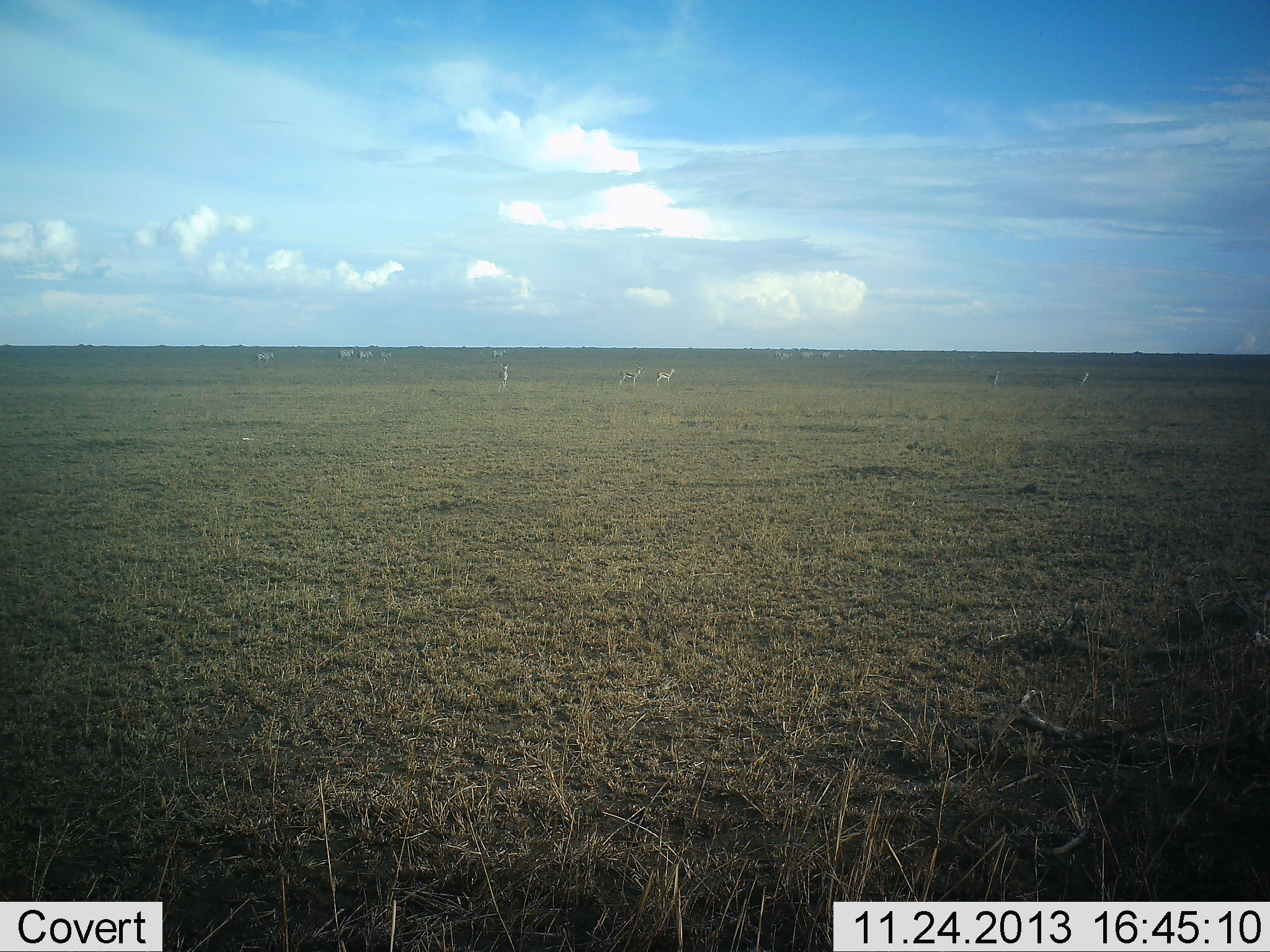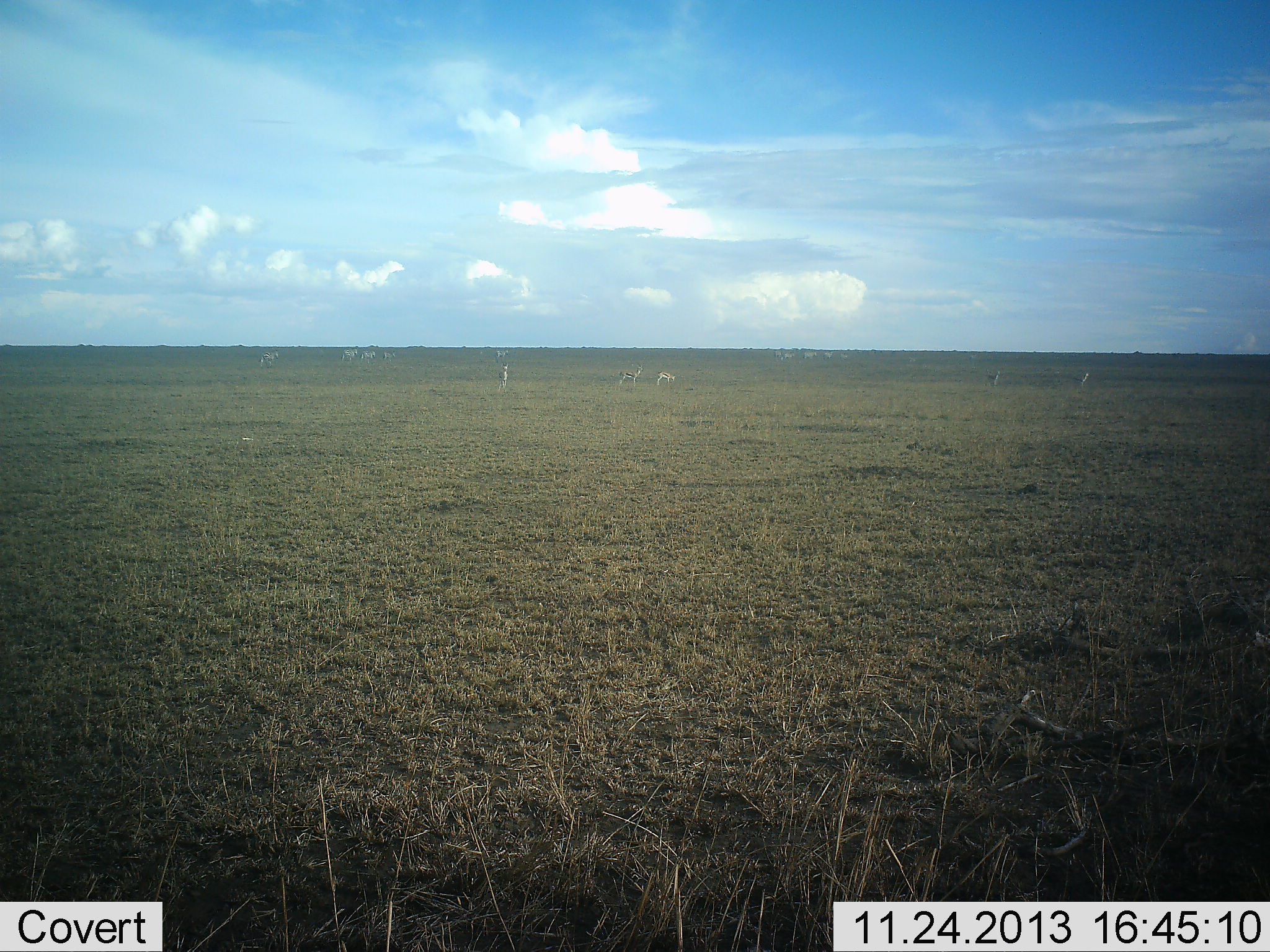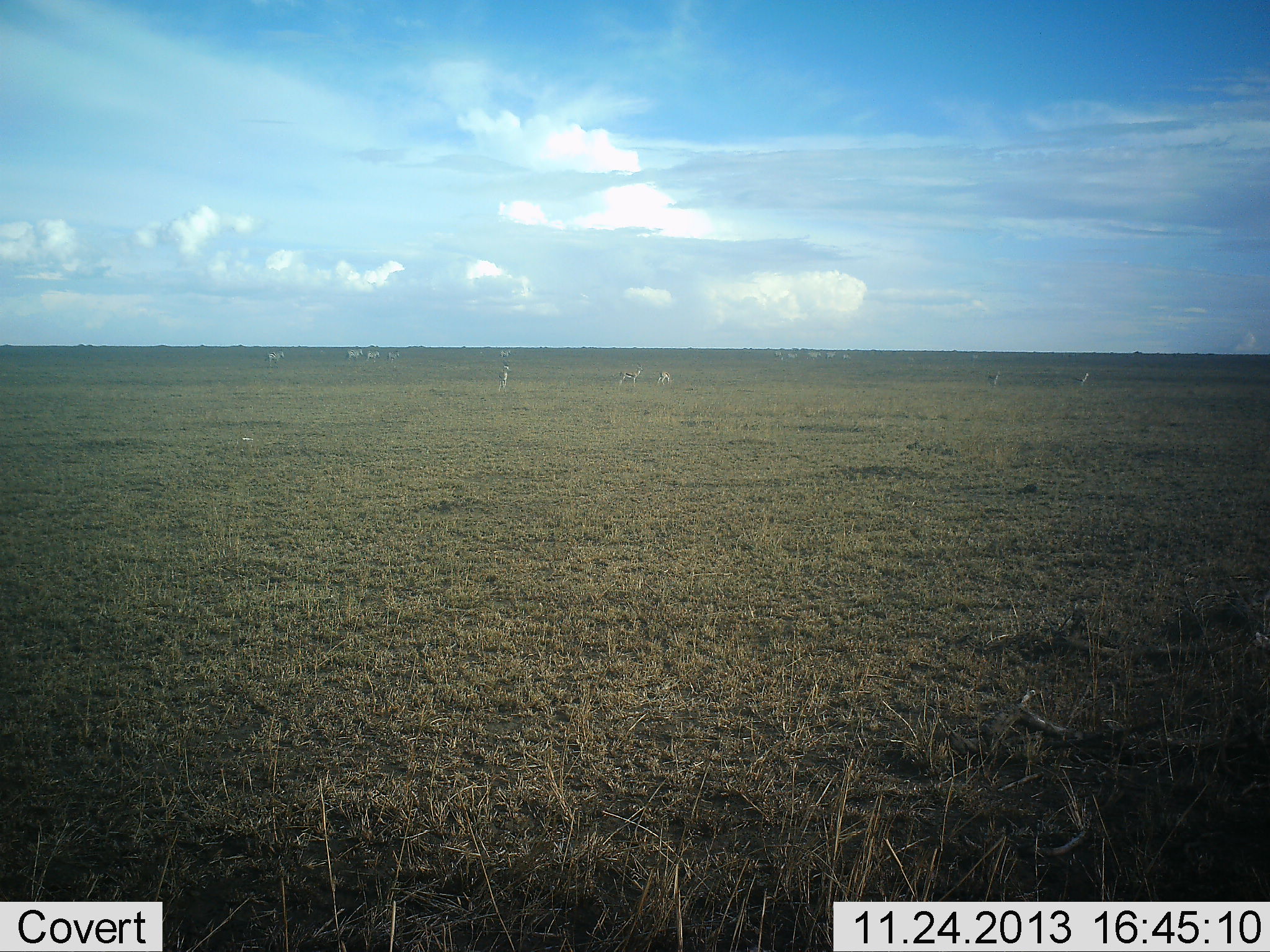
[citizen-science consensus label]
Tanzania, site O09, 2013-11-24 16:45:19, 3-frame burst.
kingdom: Animalia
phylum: Chordata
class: Mammalia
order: Perissodactyla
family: Equidae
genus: Equus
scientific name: Equus quagga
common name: plains zebra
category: zebra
Zebra (plains zebra) (Equus quagga), count 10. Behavior (volunteer vote fractions): standing 38%, resting 0%, moving 88%, interacting 0%. Young present (vote fraction): 0%. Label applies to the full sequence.